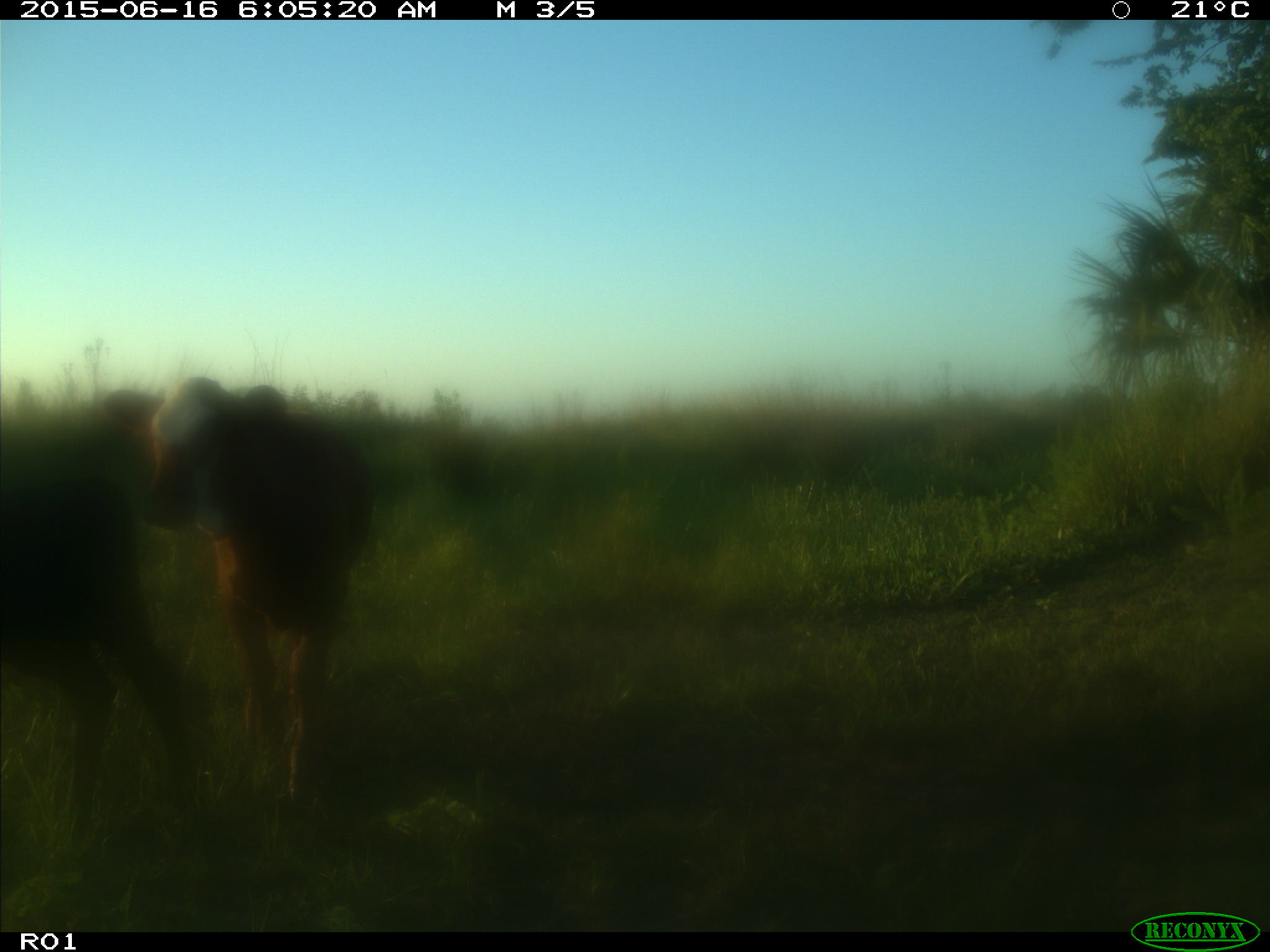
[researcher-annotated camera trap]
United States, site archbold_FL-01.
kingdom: Animalia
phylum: Chordata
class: Mammalia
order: Artiodactyla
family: Bovidae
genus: Bos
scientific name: Bos taurus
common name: domestic cow